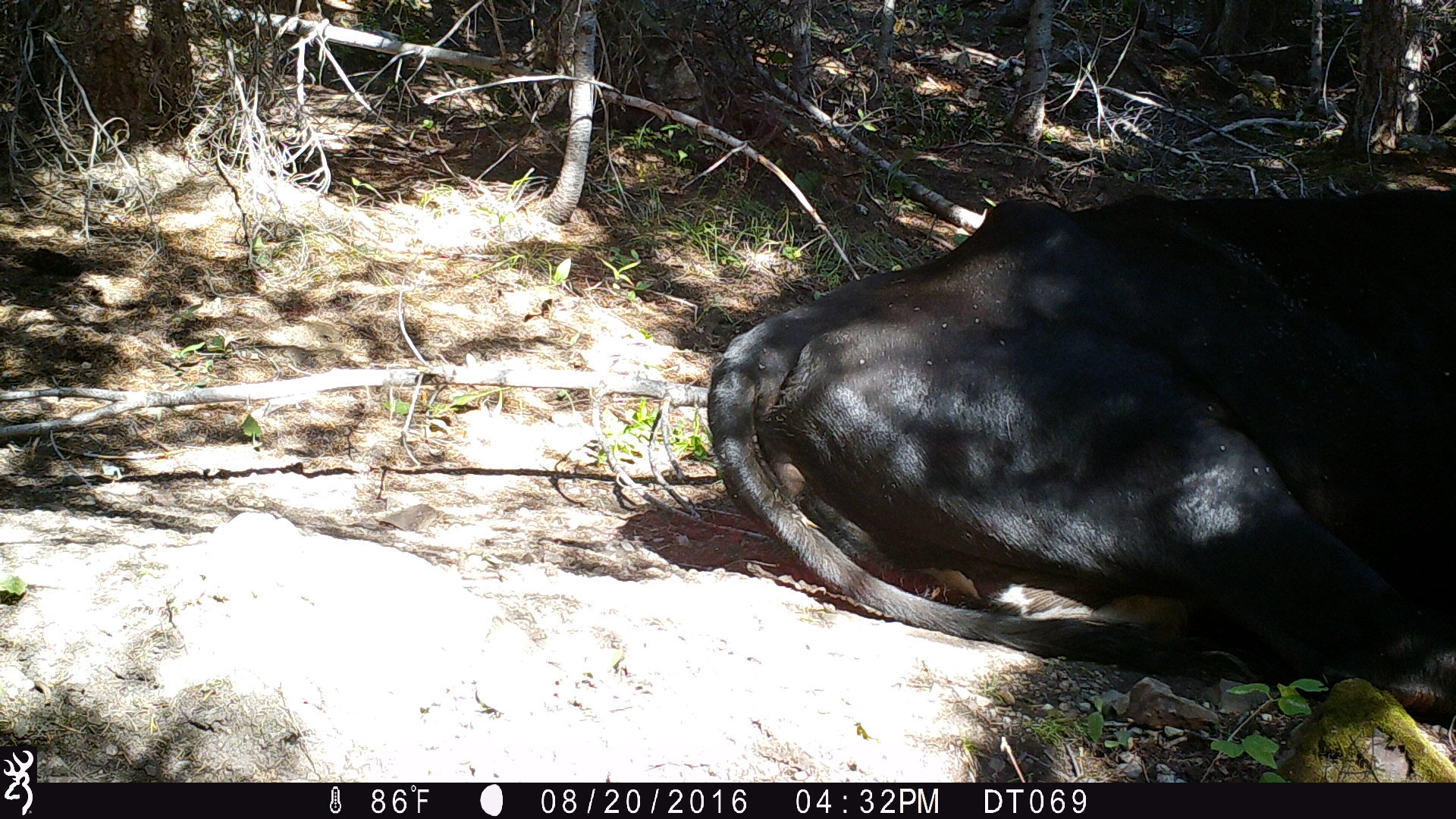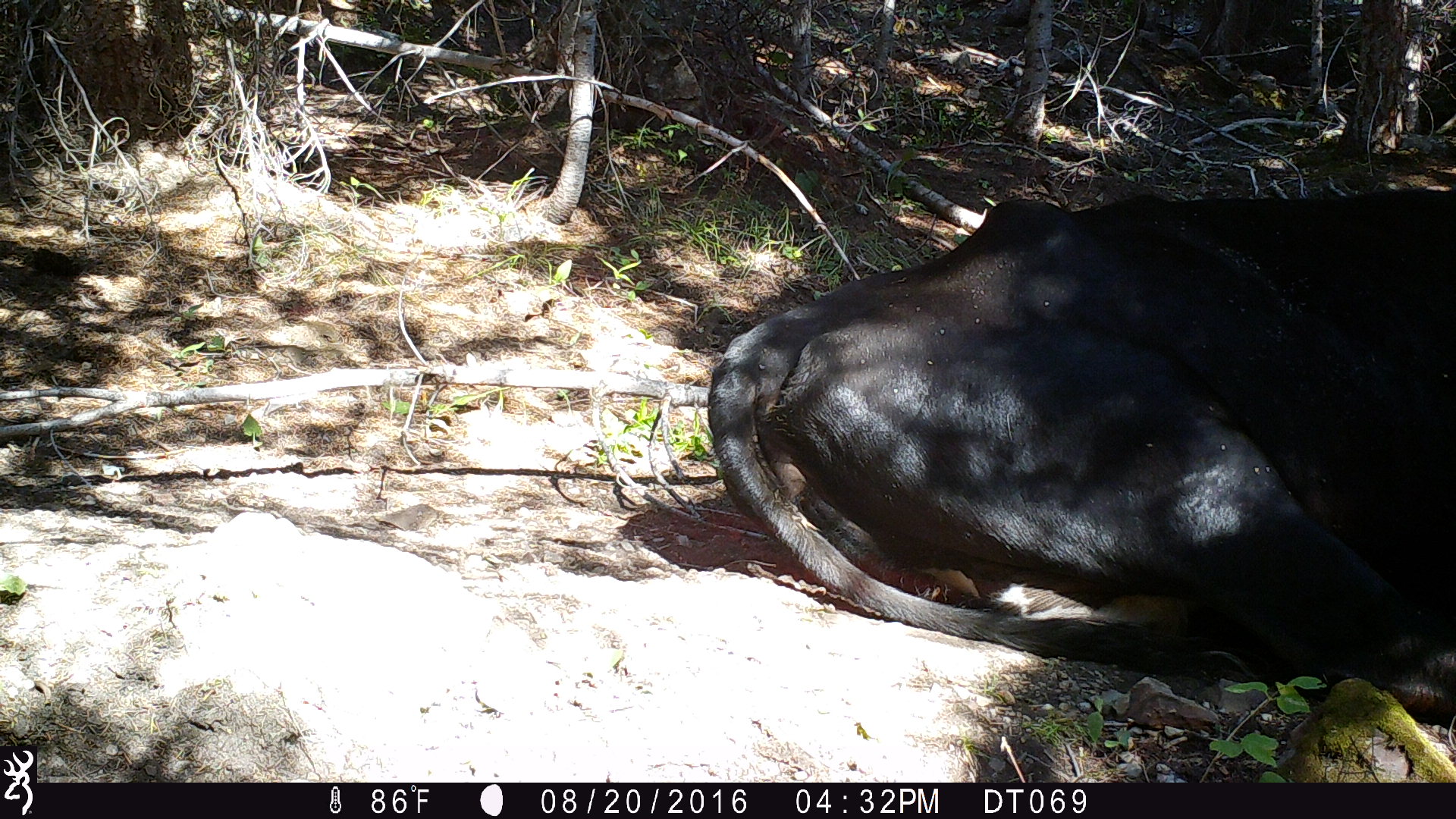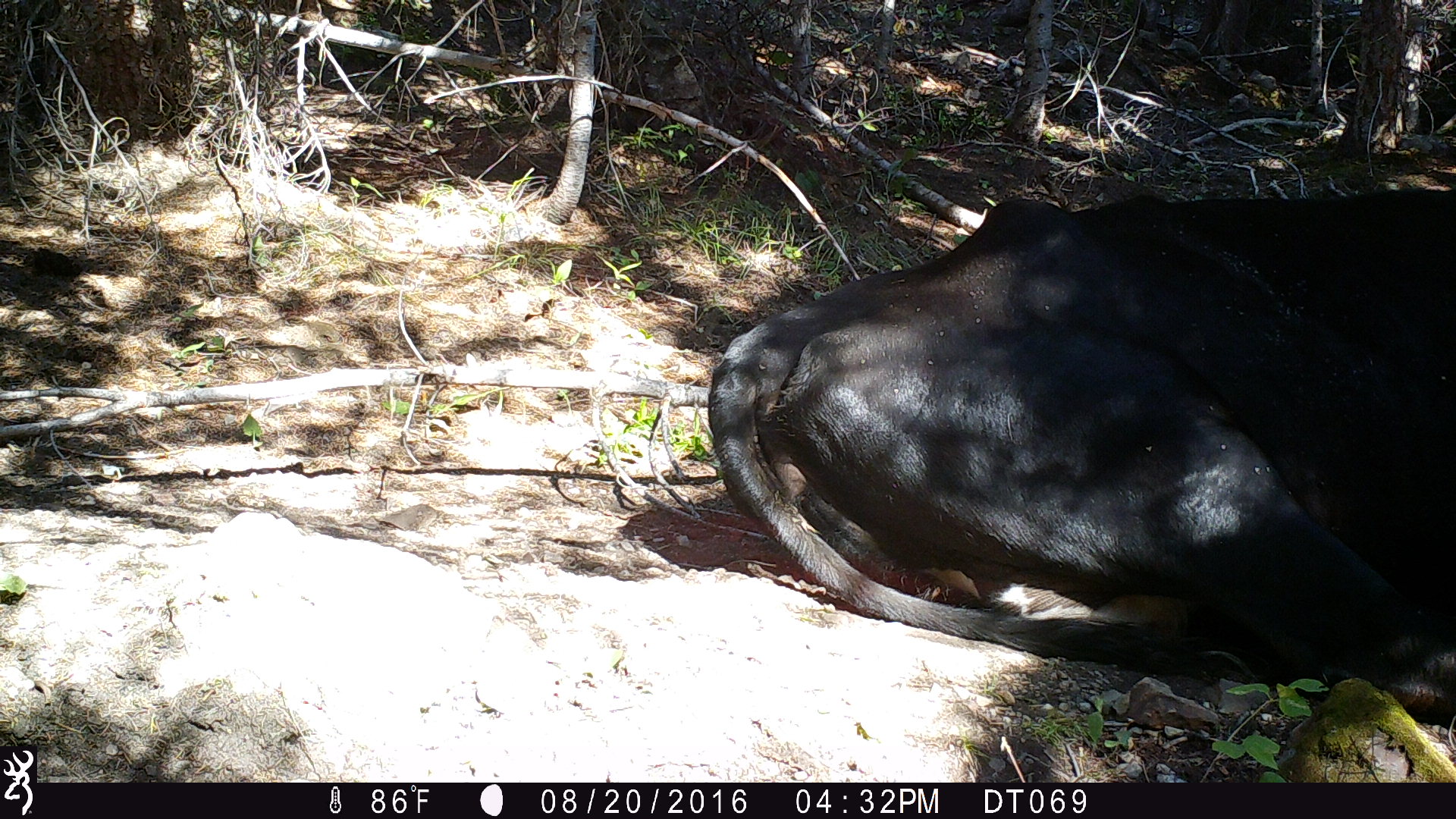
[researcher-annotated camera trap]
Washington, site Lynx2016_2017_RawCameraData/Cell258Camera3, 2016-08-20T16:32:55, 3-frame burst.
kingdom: Animalia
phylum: Chordata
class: Mammalia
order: Artiodactyla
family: Bovidae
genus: Bos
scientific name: Bos taurus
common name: domestic cattle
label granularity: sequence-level